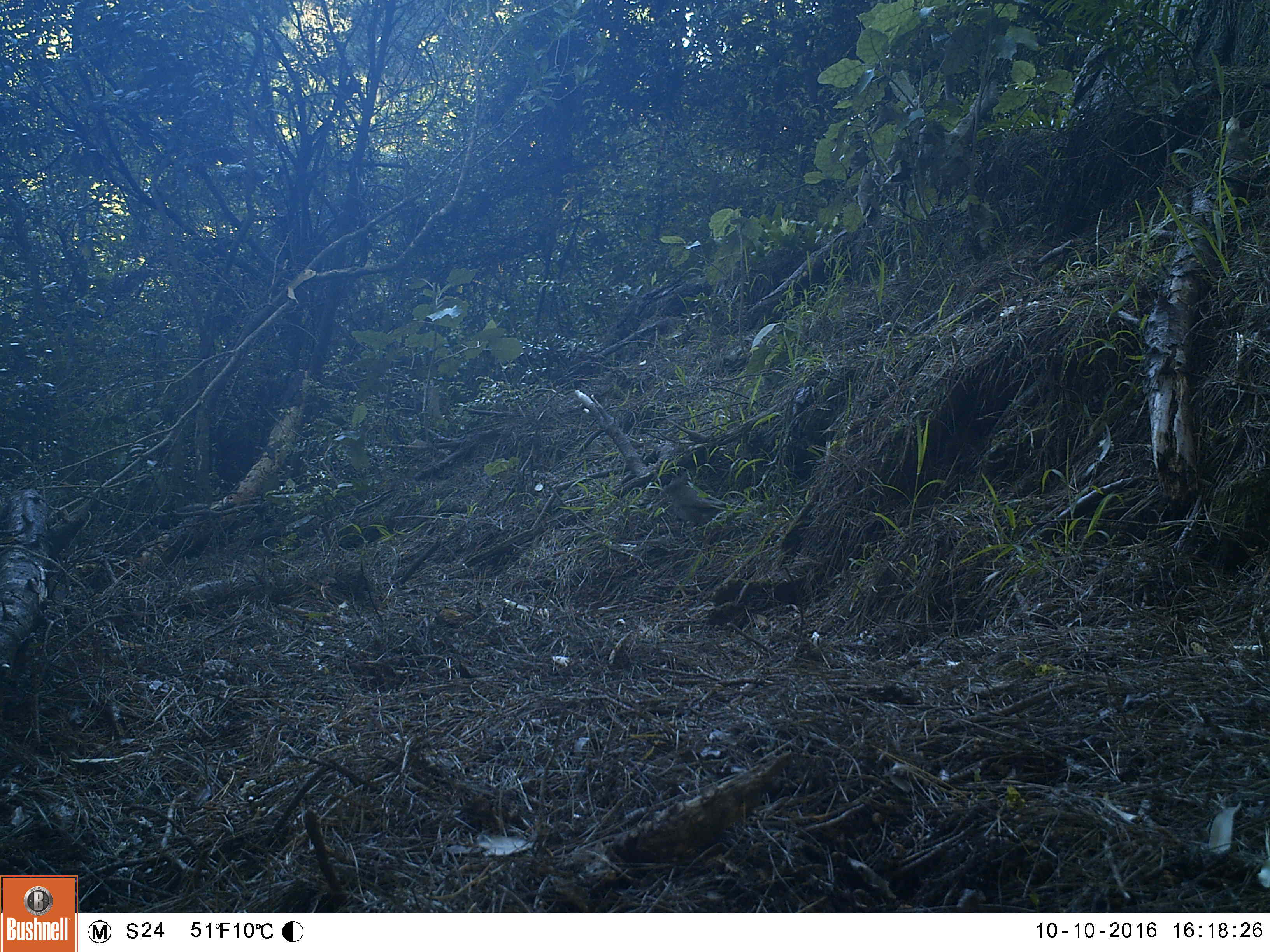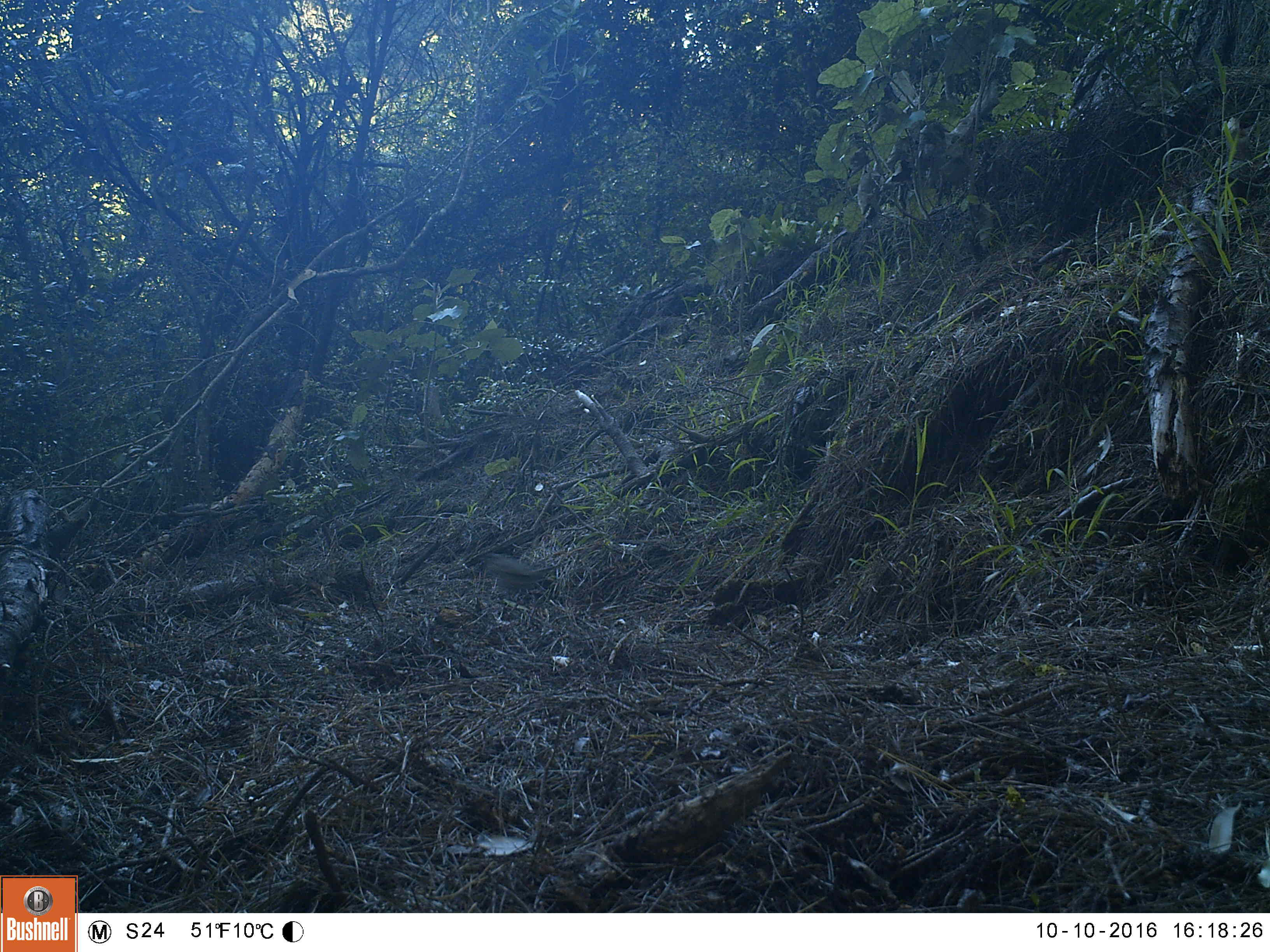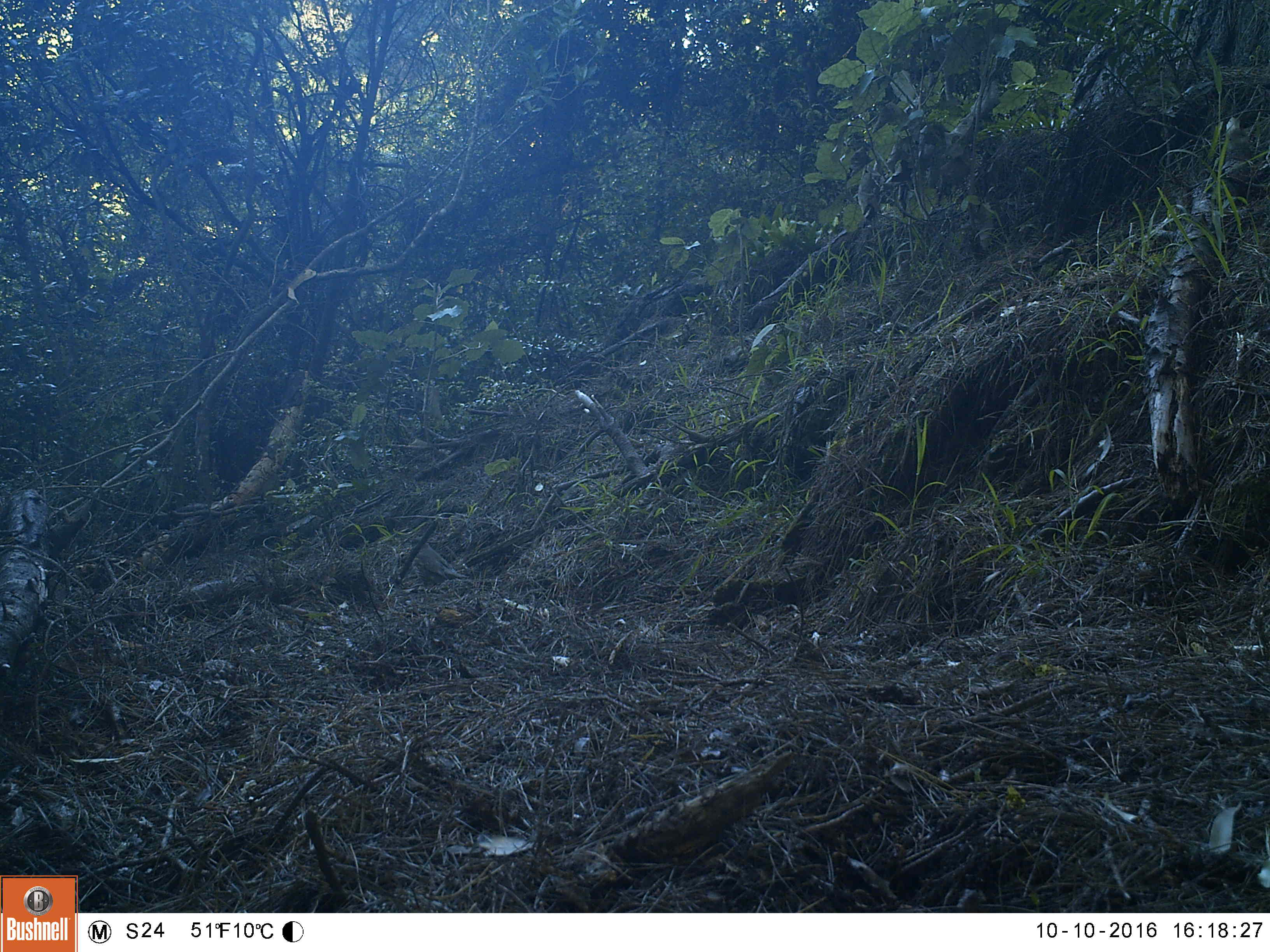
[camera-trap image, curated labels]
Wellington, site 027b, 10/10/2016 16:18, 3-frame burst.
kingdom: Animalia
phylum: Chordata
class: Aves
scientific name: Aves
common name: bird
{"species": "bird (Aves)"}